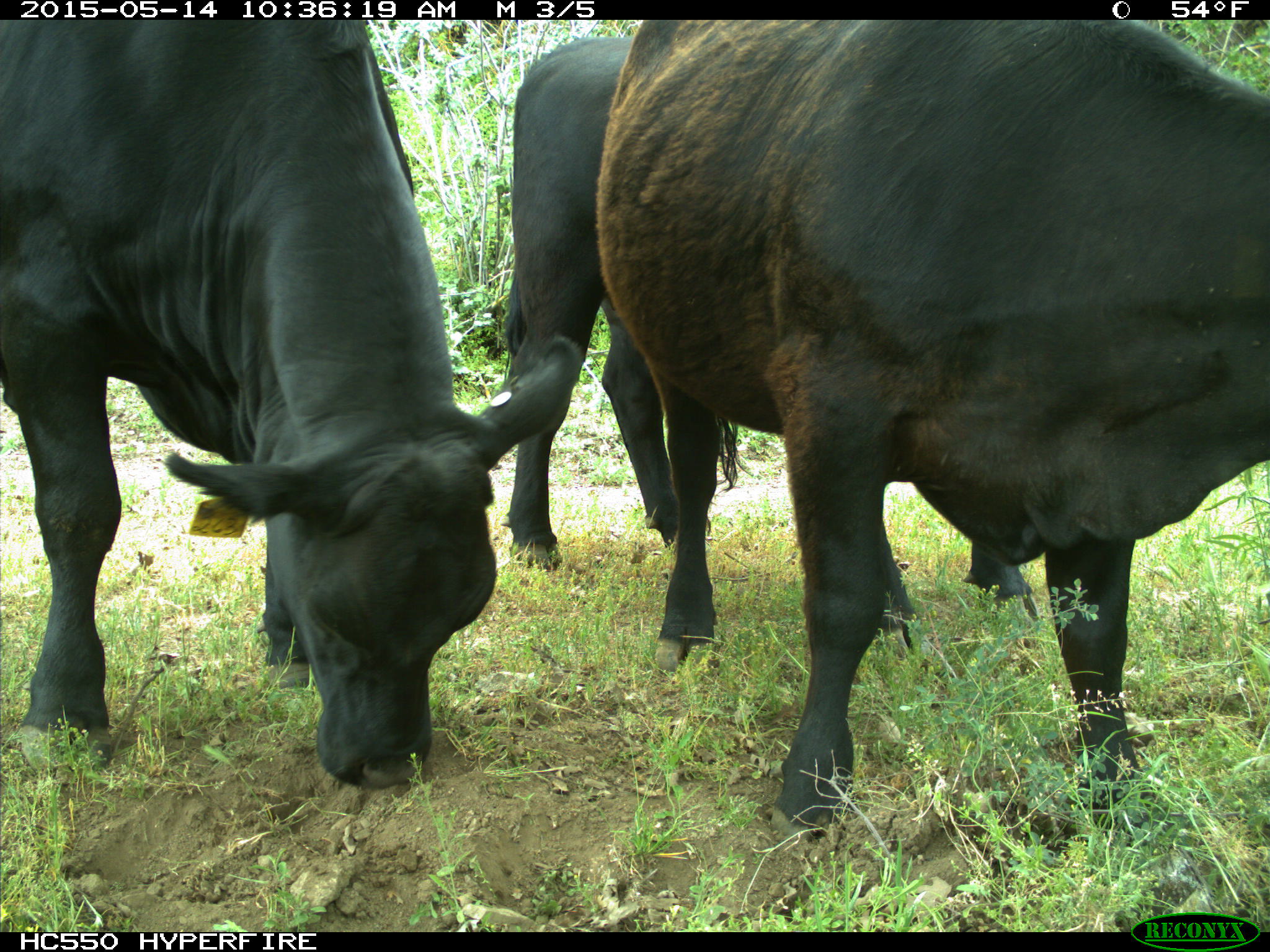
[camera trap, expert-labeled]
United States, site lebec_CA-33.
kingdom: Animalia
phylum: Chordata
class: Mammalia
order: Artiodactyla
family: Bovidae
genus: Bos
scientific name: Bos taurus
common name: domestic cow